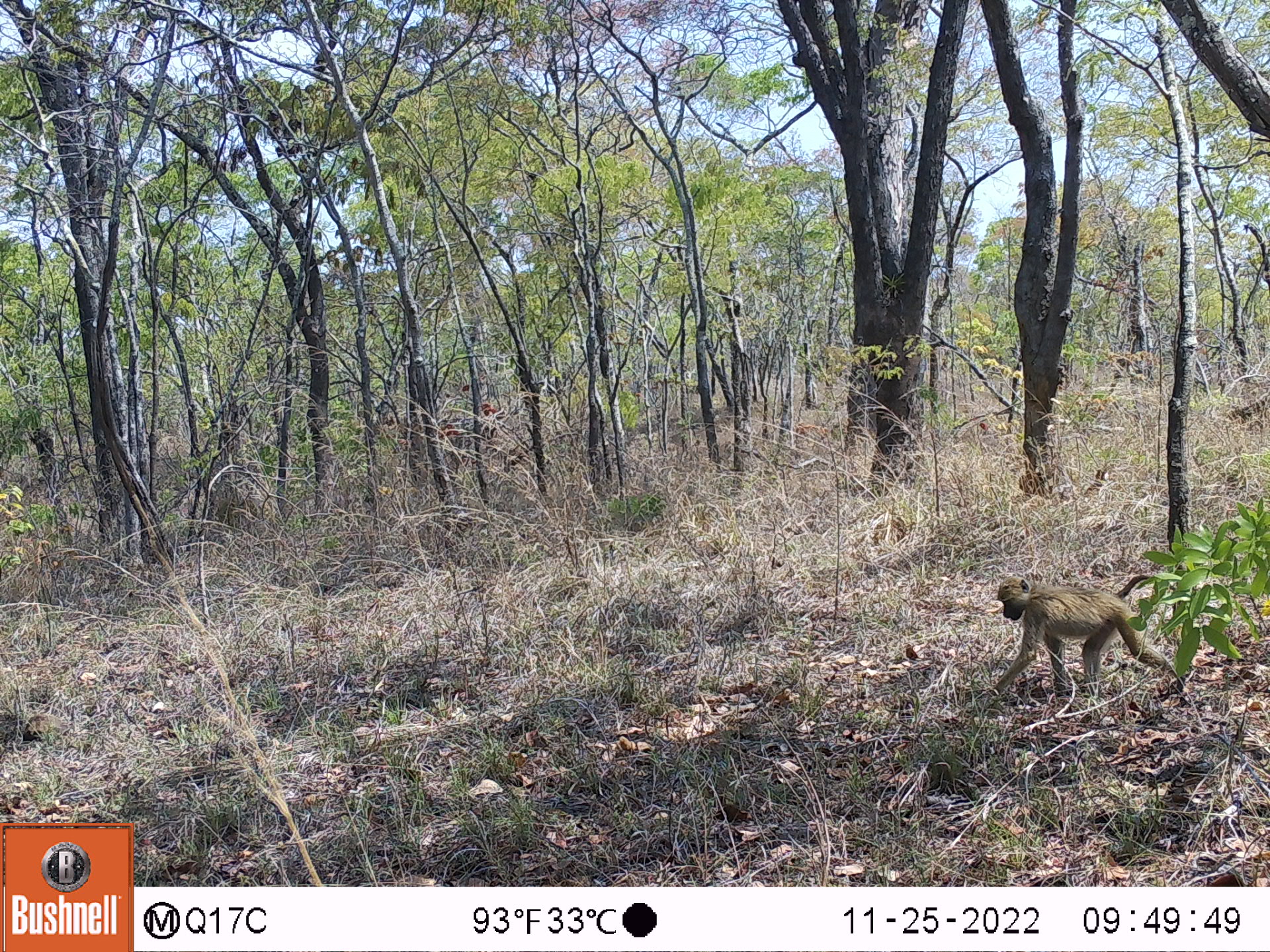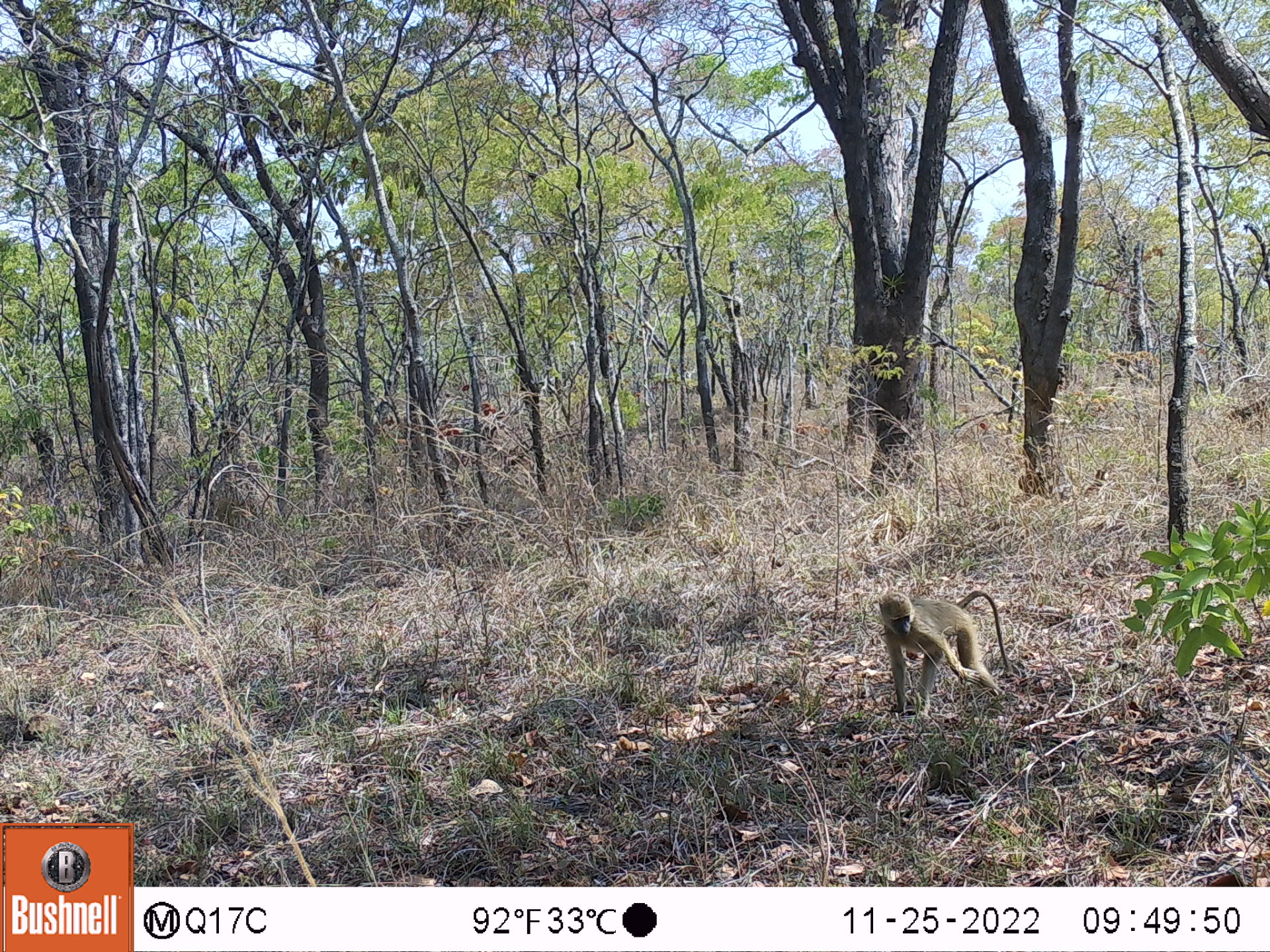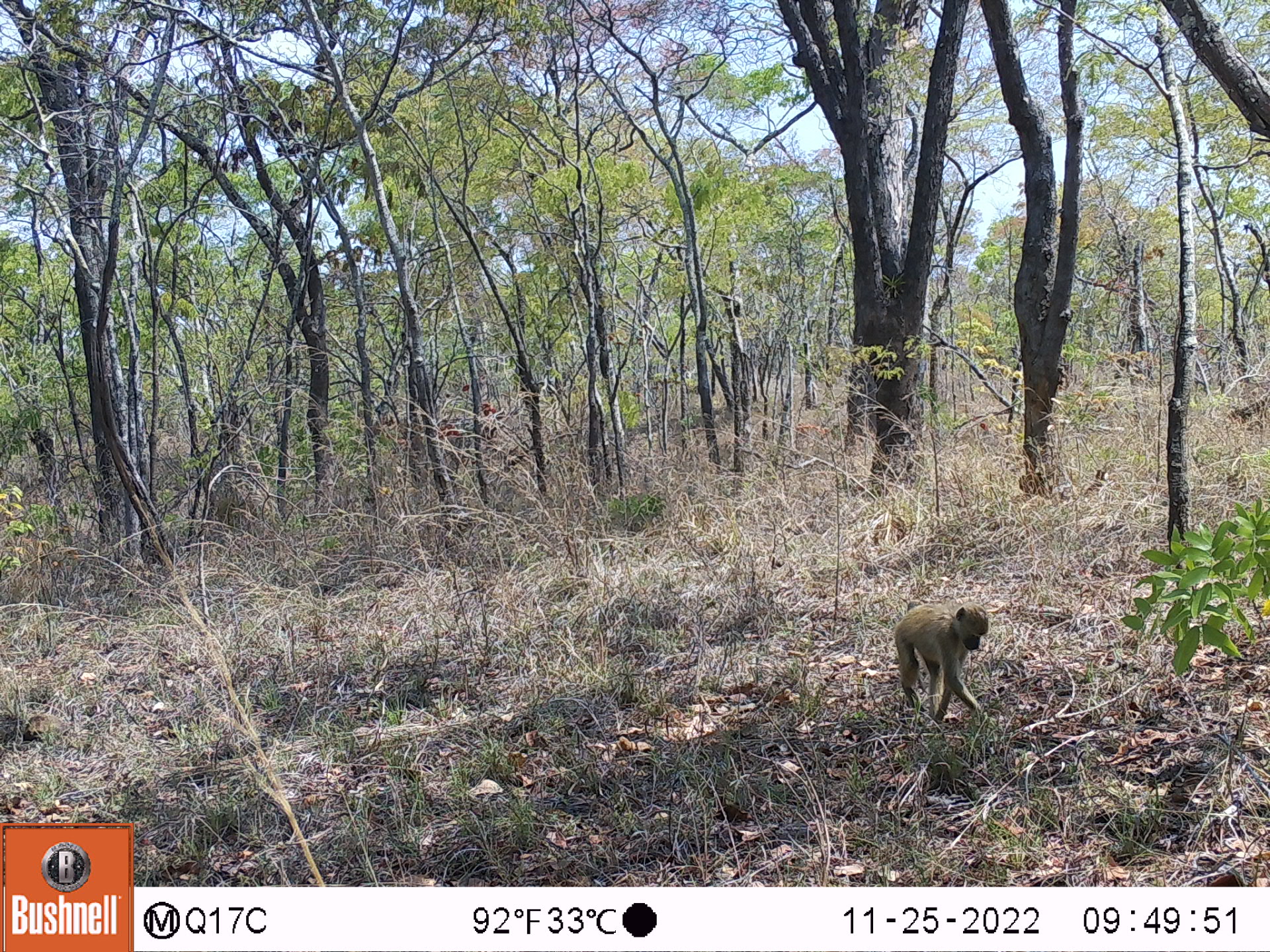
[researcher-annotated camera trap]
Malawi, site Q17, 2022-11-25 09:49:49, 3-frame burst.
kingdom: Animalia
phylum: Chordata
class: Mammalia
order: Primates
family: Cercopithecidae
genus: Papio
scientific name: Papio cynocephalus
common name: yellow baboon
Yellow baboon (Papio cynocephalus), count 1.